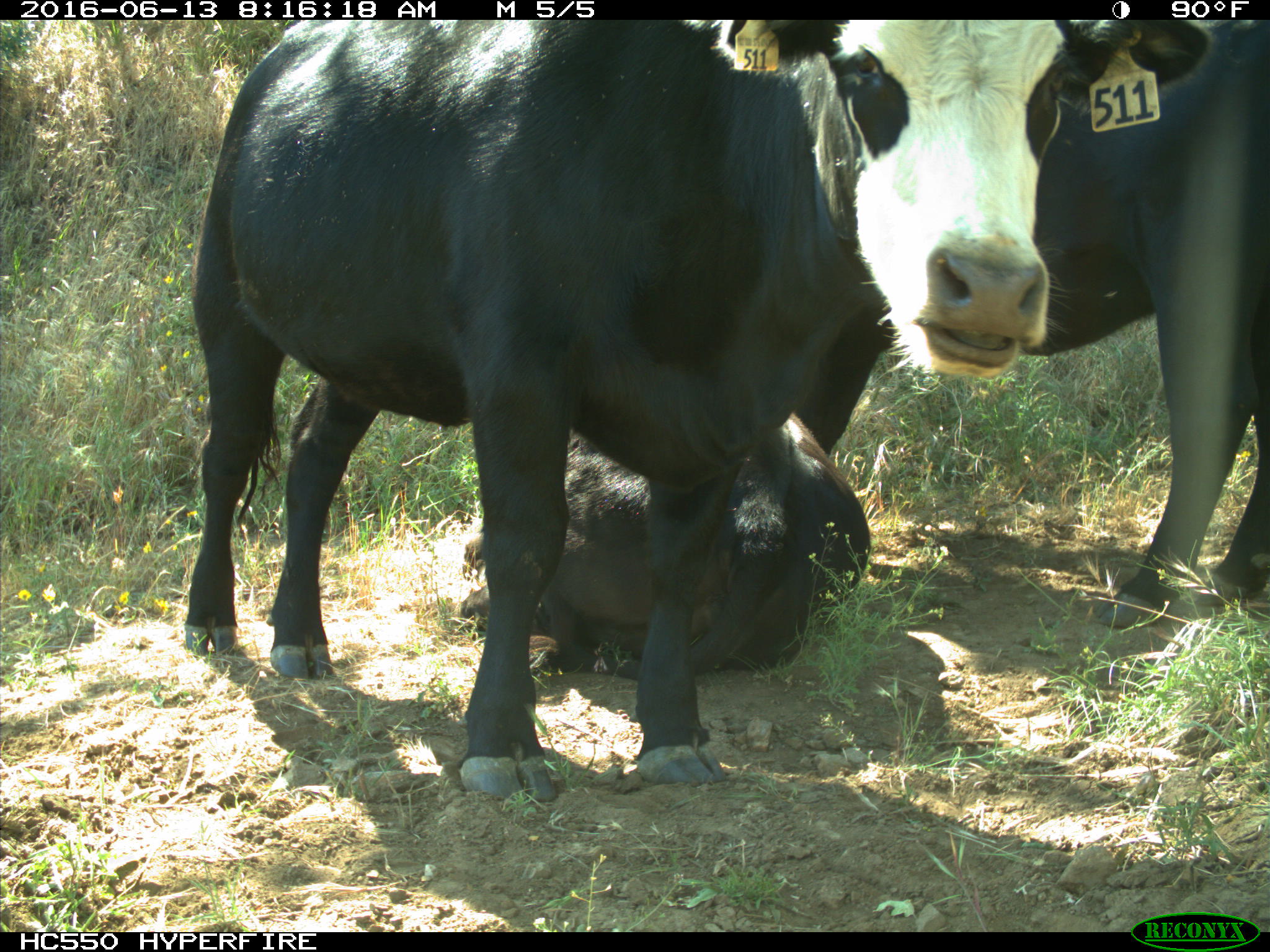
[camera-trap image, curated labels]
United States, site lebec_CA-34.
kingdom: Animalia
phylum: Chordata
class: Mammalia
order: Artiodactyla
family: Bovidae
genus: Bos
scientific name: Bos taurus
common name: domestic cow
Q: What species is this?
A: Bos taurus (domestic cow).